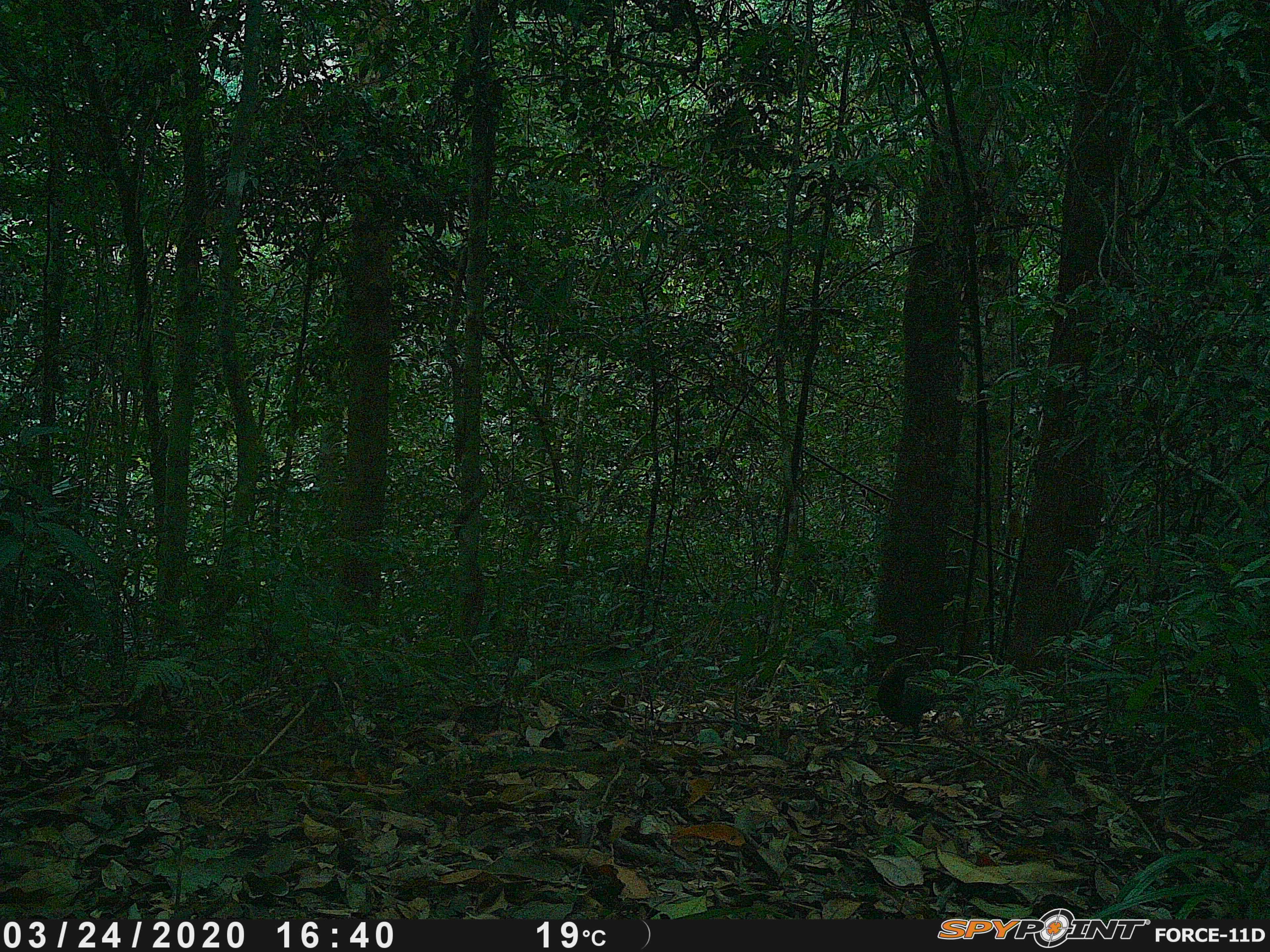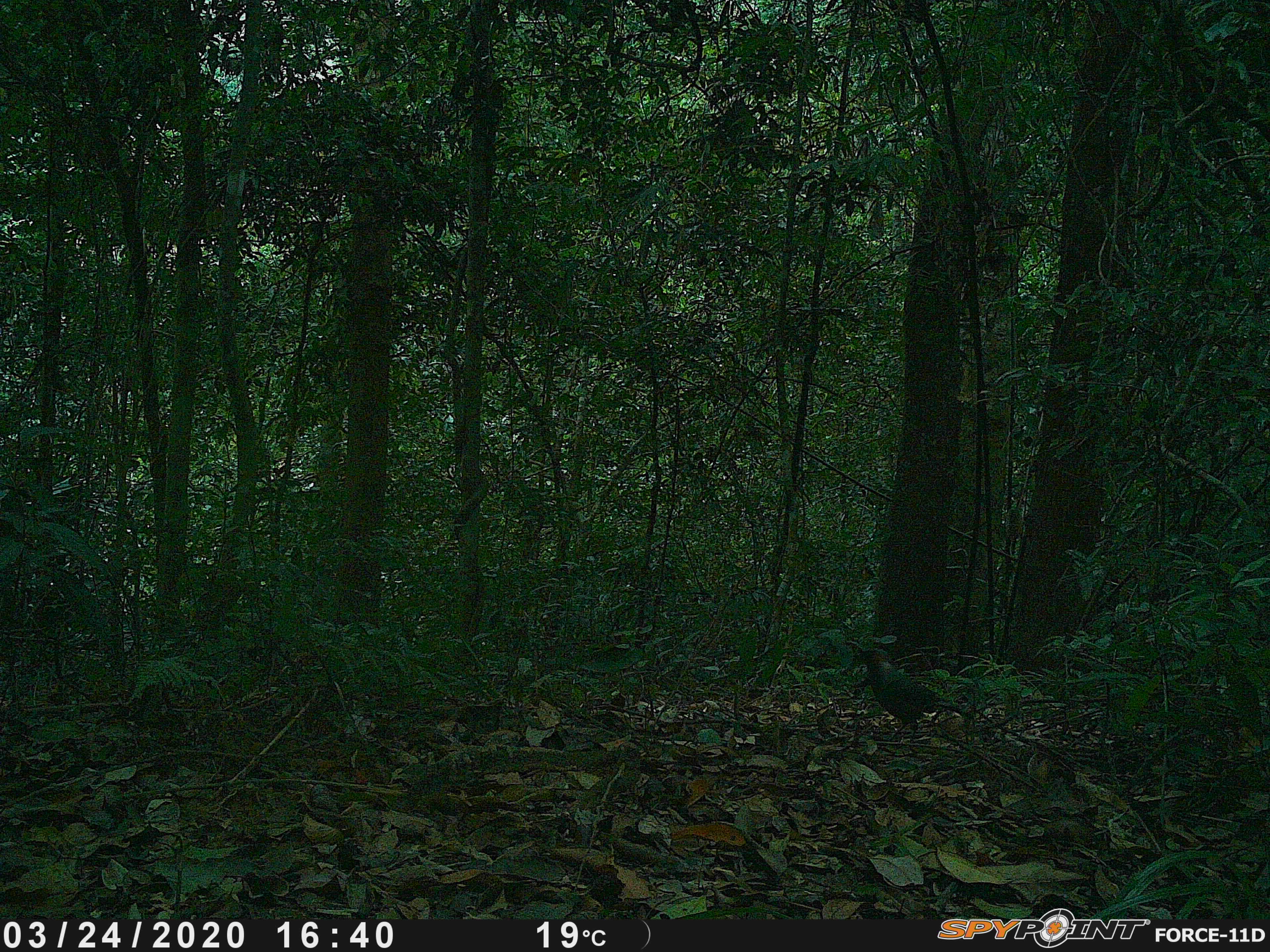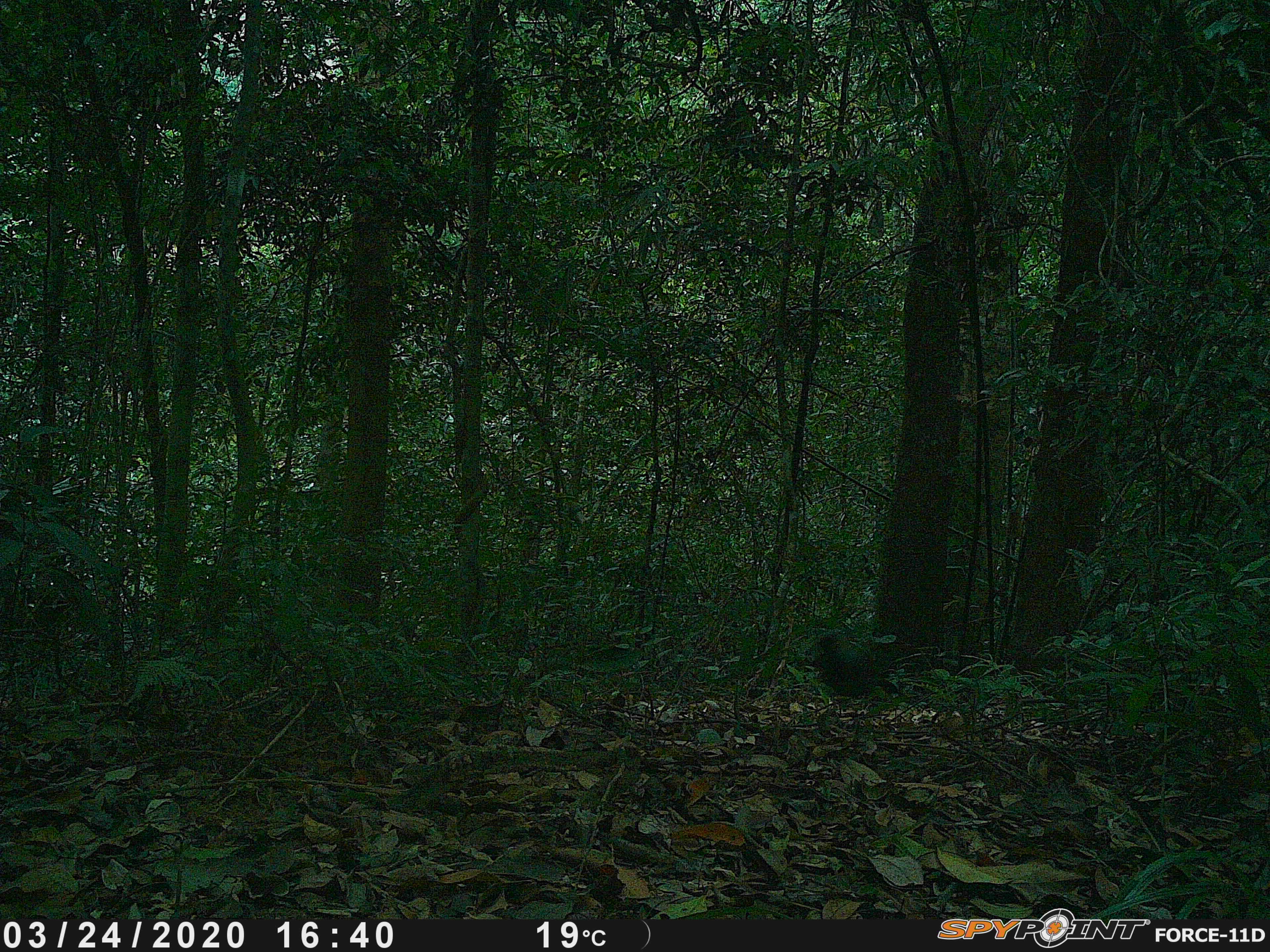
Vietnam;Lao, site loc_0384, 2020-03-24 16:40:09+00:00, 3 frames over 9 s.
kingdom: Animalia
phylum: Chordata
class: Aves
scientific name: Aves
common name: bird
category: unidentified bird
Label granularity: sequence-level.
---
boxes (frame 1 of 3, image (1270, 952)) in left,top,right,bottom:
unidentified bird: 877,660,937,743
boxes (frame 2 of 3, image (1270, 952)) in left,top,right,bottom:
unidentified bird: 853,650,961,745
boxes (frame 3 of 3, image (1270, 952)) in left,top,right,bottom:
unidentified bird: 818,633,898,725